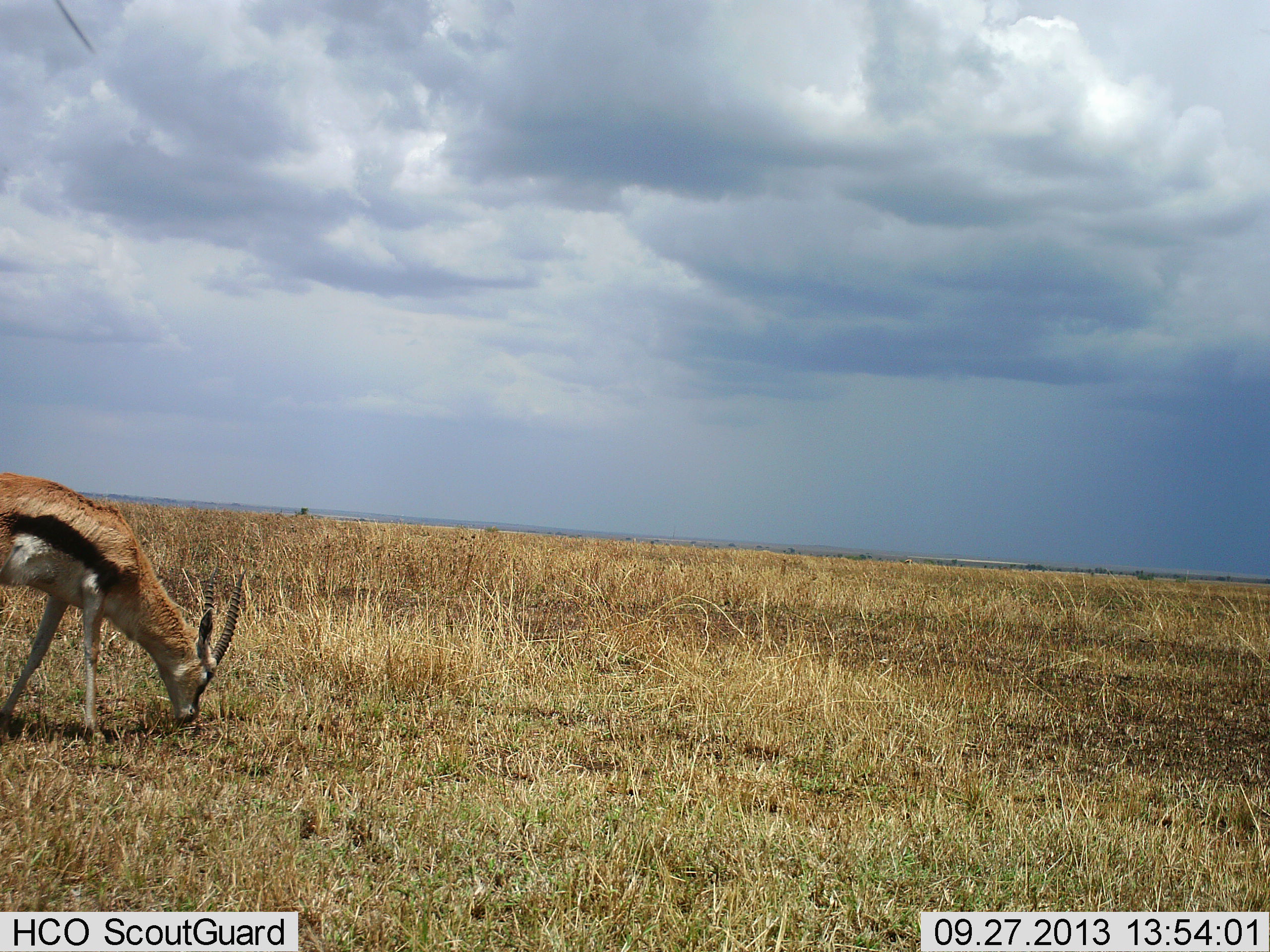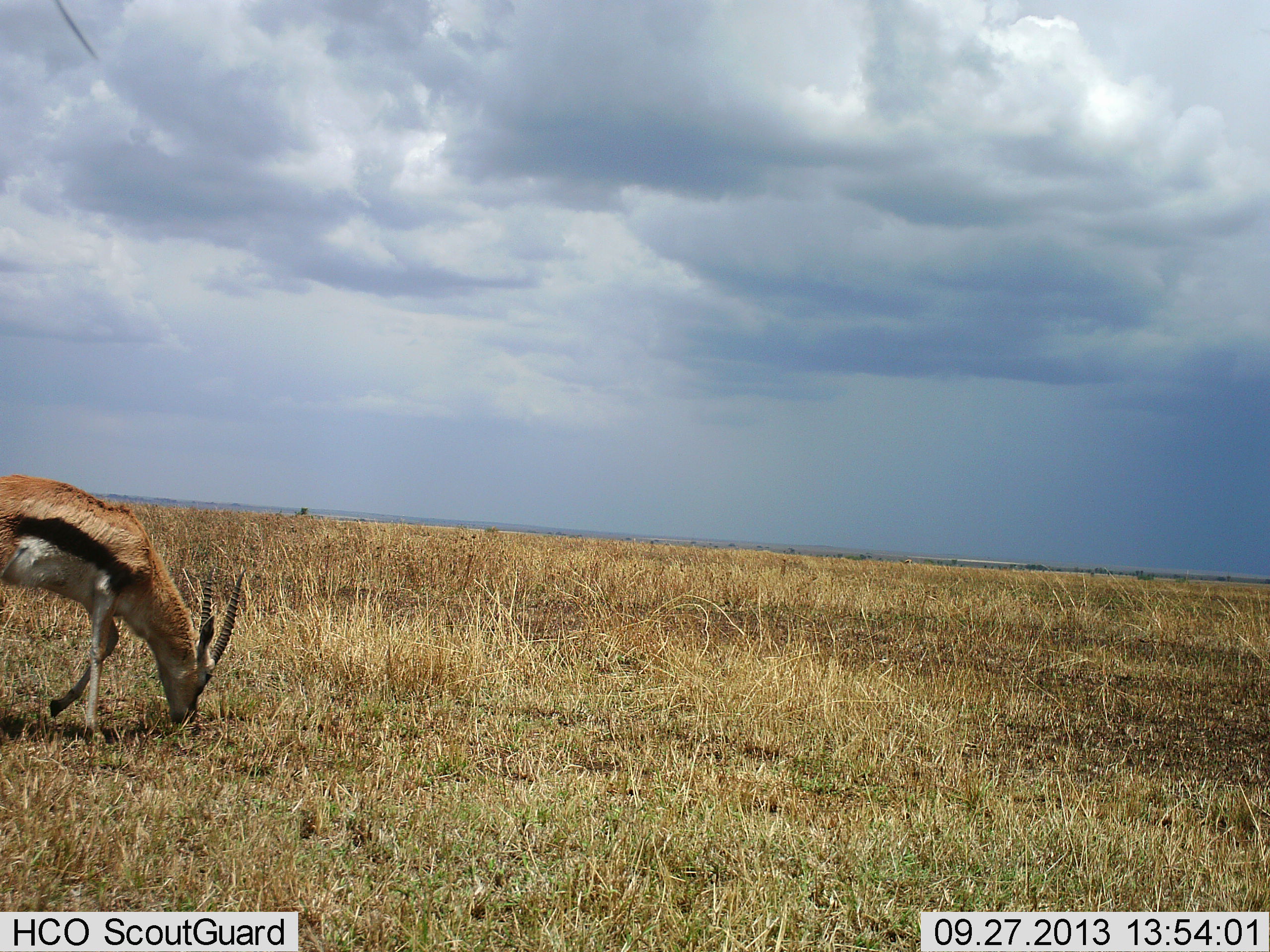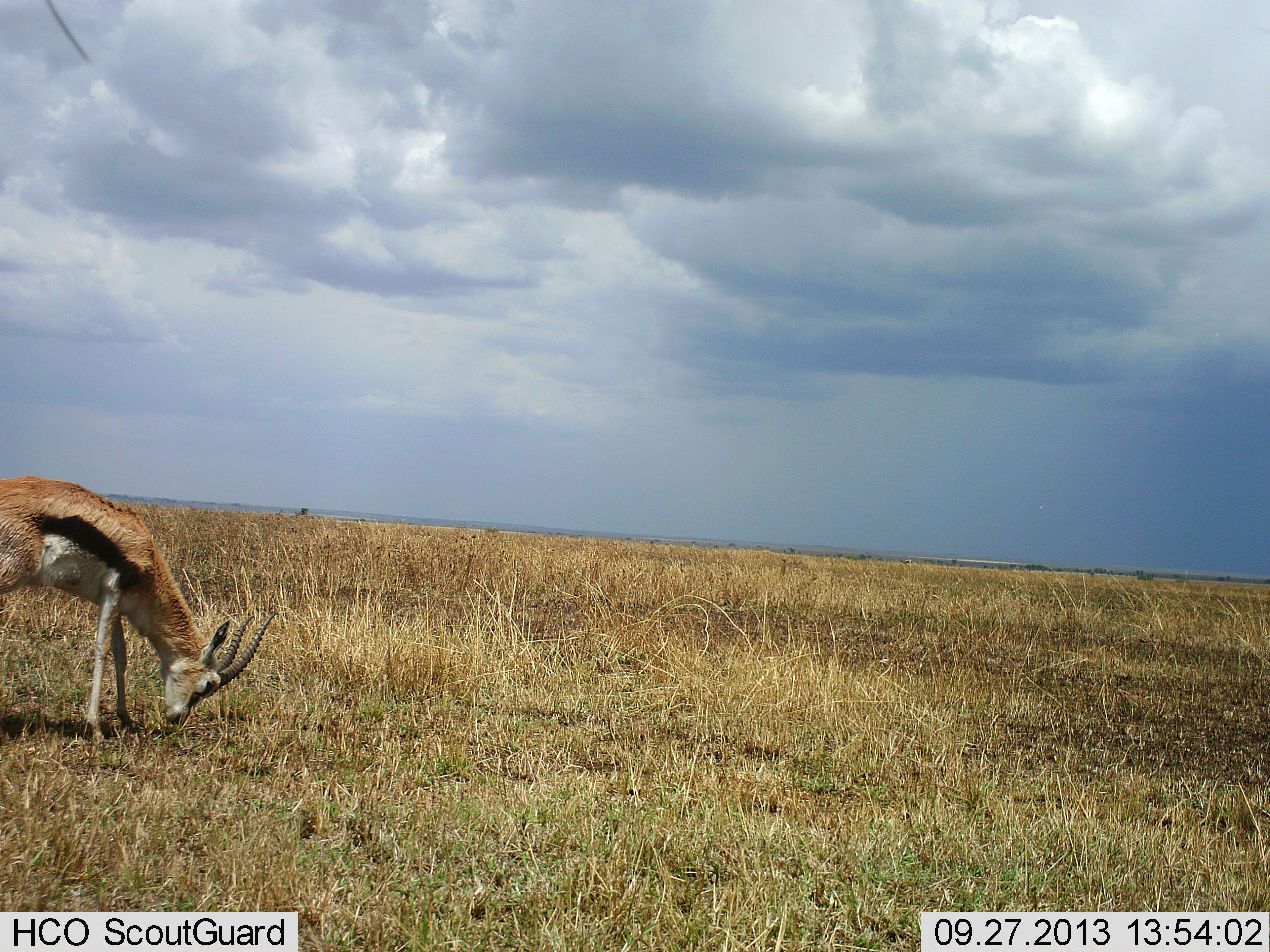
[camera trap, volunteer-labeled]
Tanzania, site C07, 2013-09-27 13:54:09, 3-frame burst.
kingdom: Animalia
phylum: Chordata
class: Mammalia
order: Artiodactyla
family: Bovidae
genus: Eudorcas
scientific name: Eudorcas thomsonii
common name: thomson's gazelle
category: gazellethomsons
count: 1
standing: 20%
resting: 0%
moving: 10%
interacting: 0%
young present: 0%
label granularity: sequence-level